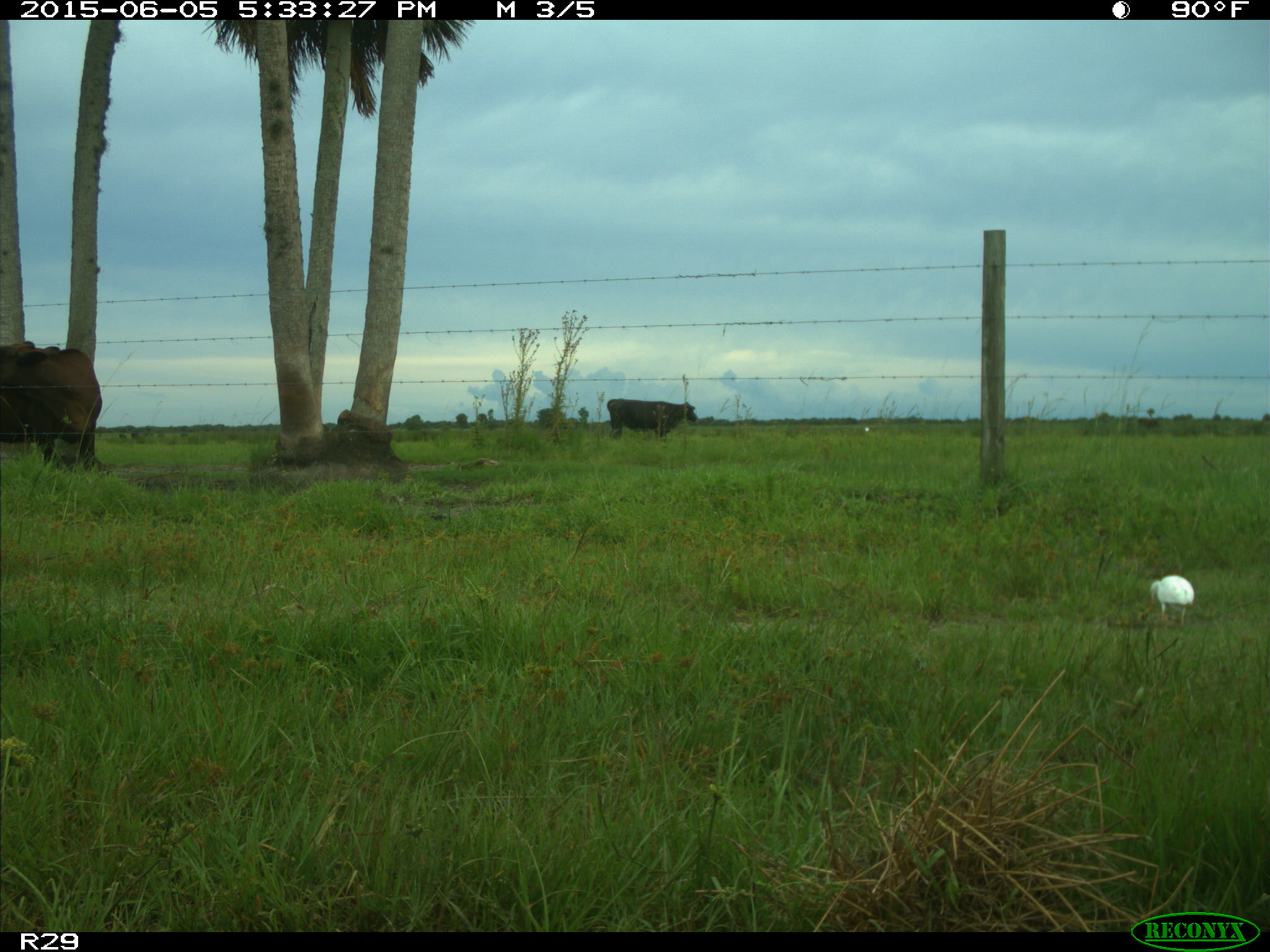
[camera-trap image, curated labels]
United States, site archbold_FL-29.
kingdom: Animalia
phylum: Chordata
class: Mammalia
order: Artiodactyla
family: Bovidae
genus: Bos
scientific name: Bos taurus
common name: domestic cow